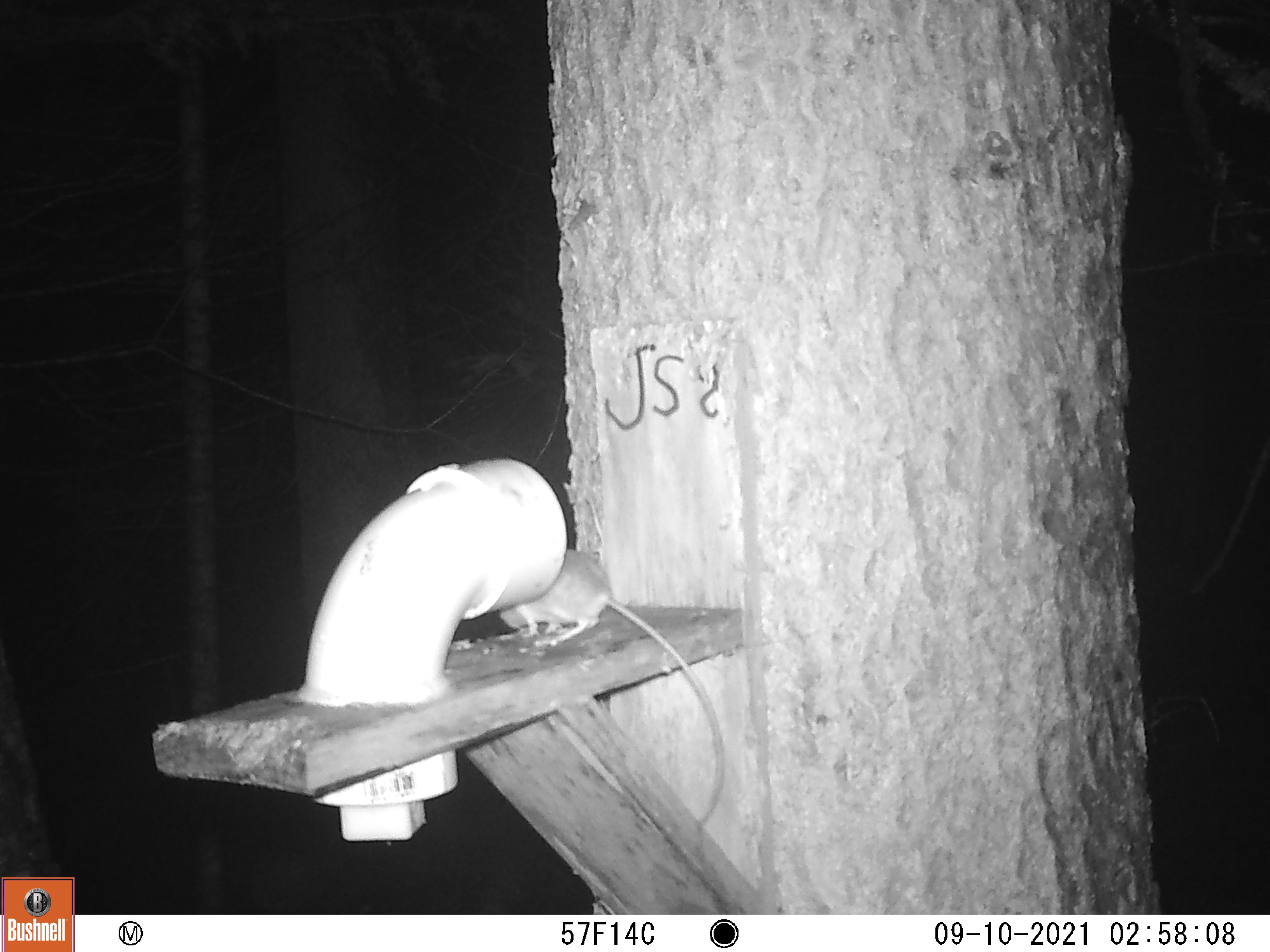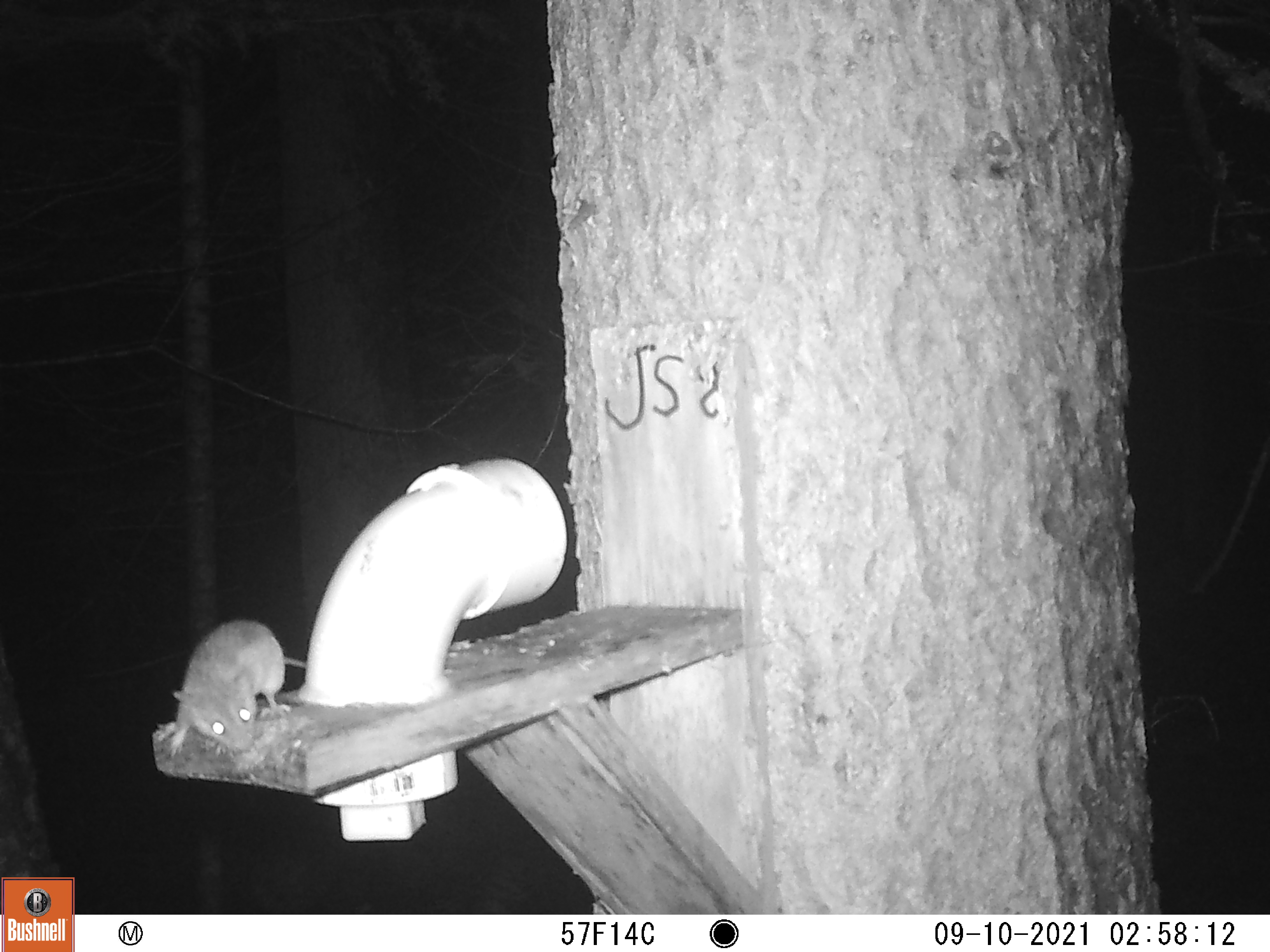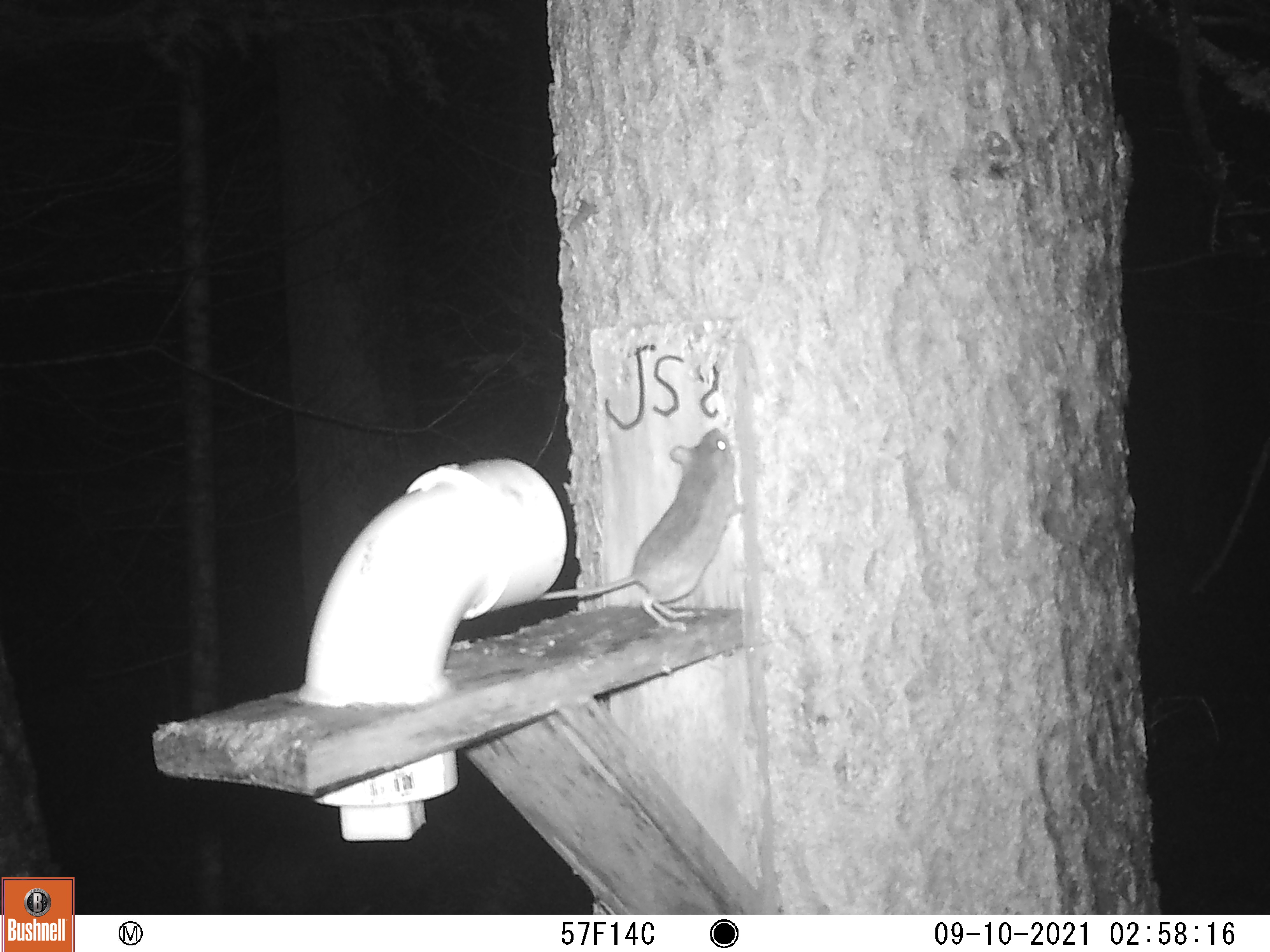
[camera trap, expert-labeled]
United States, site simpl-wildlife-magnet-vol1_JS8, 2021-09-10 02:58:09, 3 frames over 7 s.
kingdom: Animalia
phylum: Chordata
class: Mammalia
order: Rodentia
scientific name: Rodentia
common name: mouse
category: mouse sp.